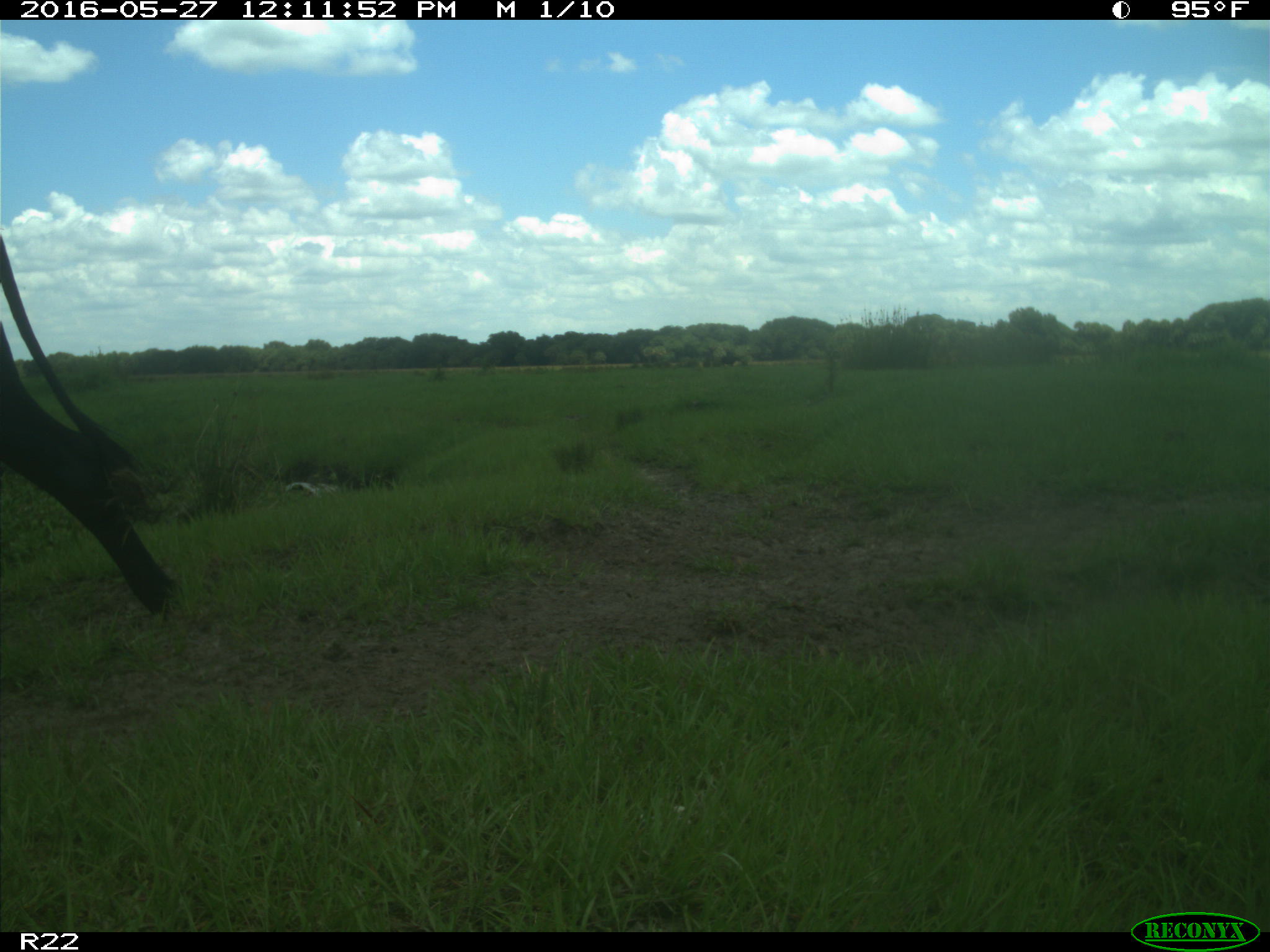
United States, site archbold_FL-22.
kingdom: Animalia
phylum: Chordata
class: Mammalia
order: Artiodactyla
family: Bovidae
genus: Bos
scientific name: Bos taurus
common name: domestic cow